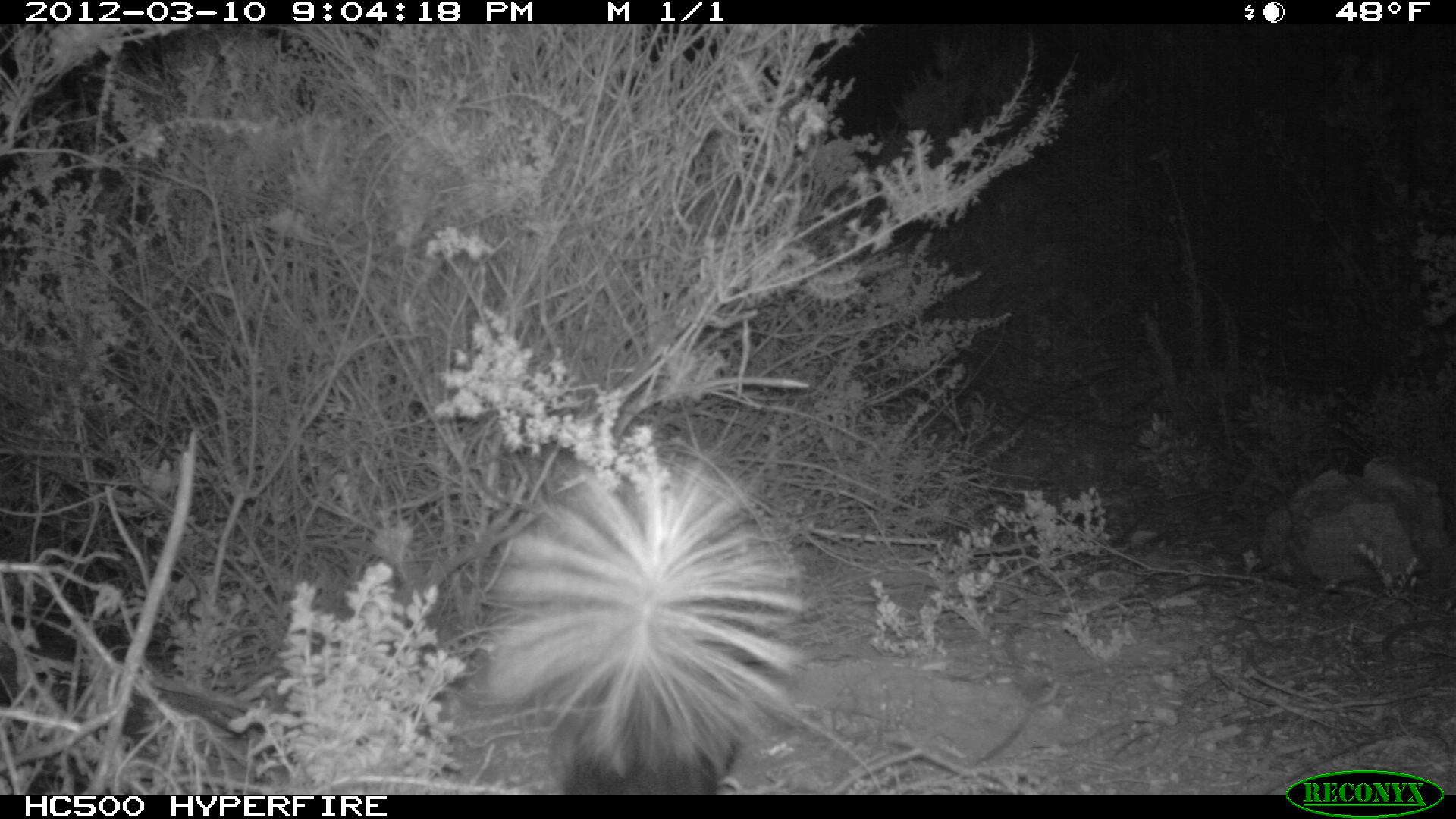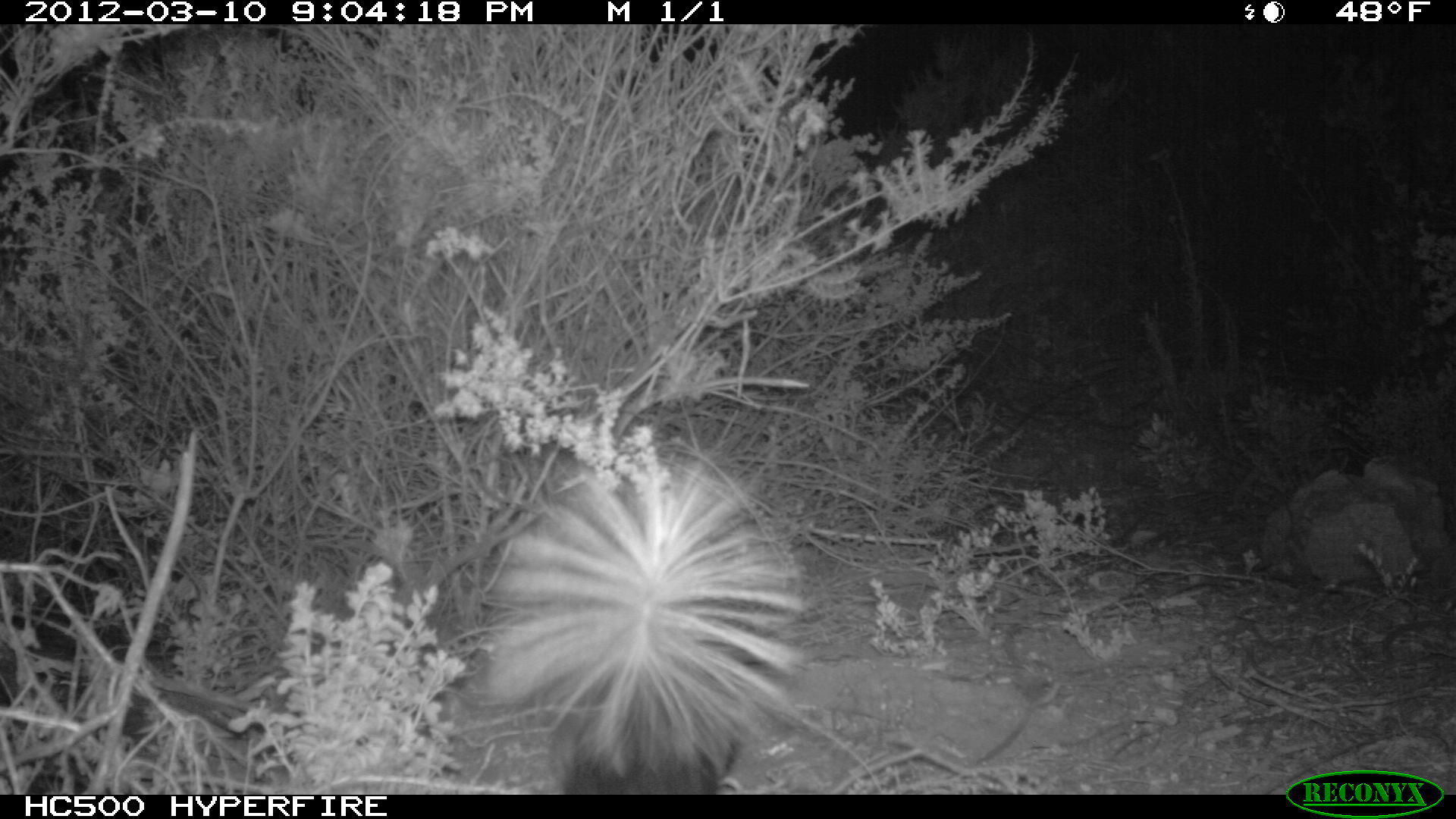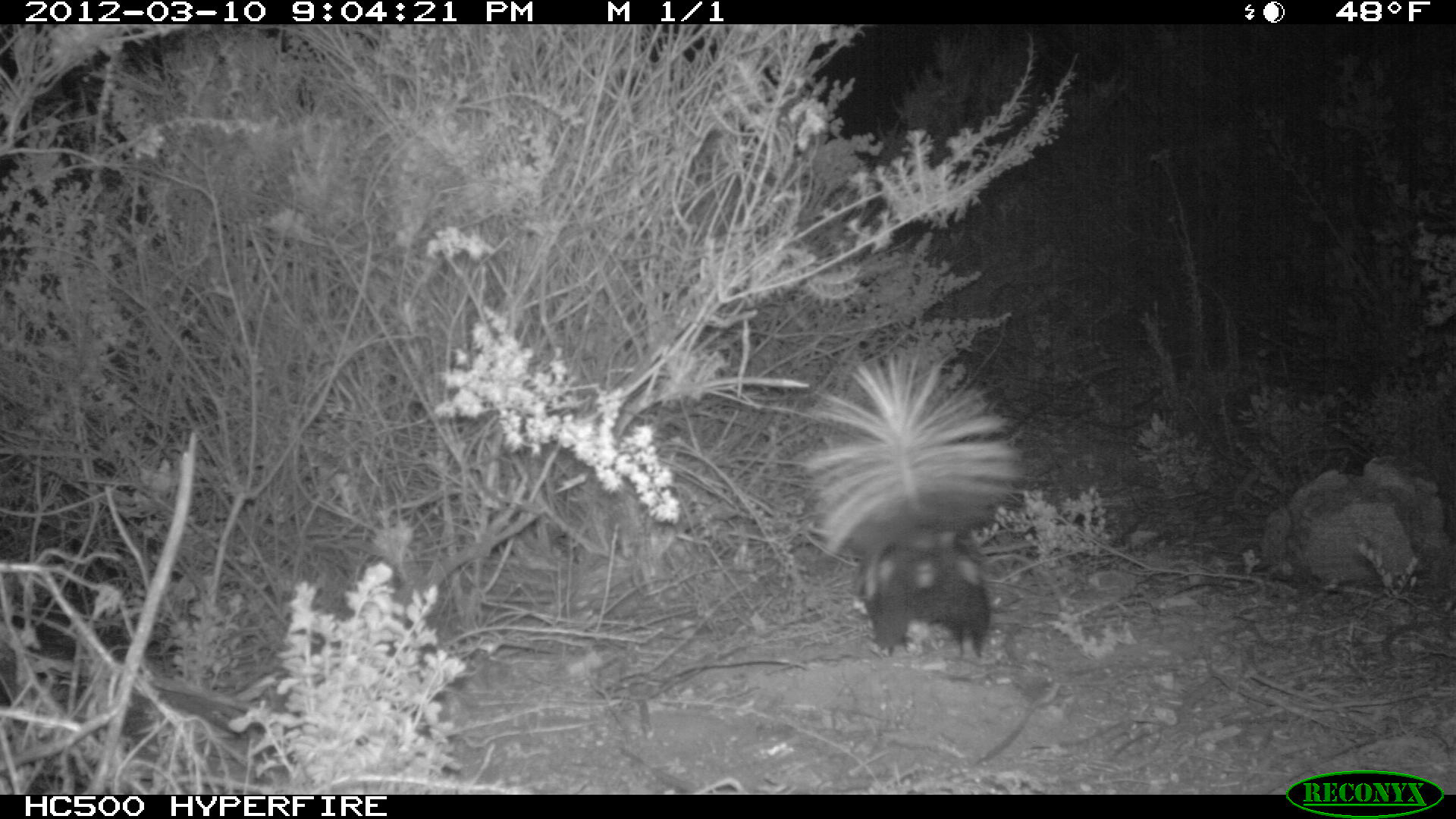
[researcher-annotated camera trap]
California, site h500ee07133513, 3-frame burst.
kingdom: Animalia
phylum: Chordata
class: Mammalia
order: Carnivora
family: Mephitidae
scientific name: Mephitidae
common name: skunk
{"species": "skunk (Mephitidae)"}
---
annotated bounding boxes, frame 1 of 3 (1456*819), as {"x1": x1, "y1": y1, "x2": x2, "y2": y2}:
skunk: {"x1": 486, "y1": 461, "x2": 805, "y2": 795}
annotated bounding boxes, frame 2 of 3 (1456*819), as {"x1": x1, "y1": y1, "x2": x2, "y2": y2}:
skunk: {"x1": 477, "y1": 451, "x2": 811, "y2": 794}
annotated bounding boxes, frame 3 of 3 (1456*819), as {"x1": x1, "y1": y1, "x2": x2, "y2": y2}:
skunk: {"x1": 801, "y1": 347, "x2": 1027, "y2": 658}